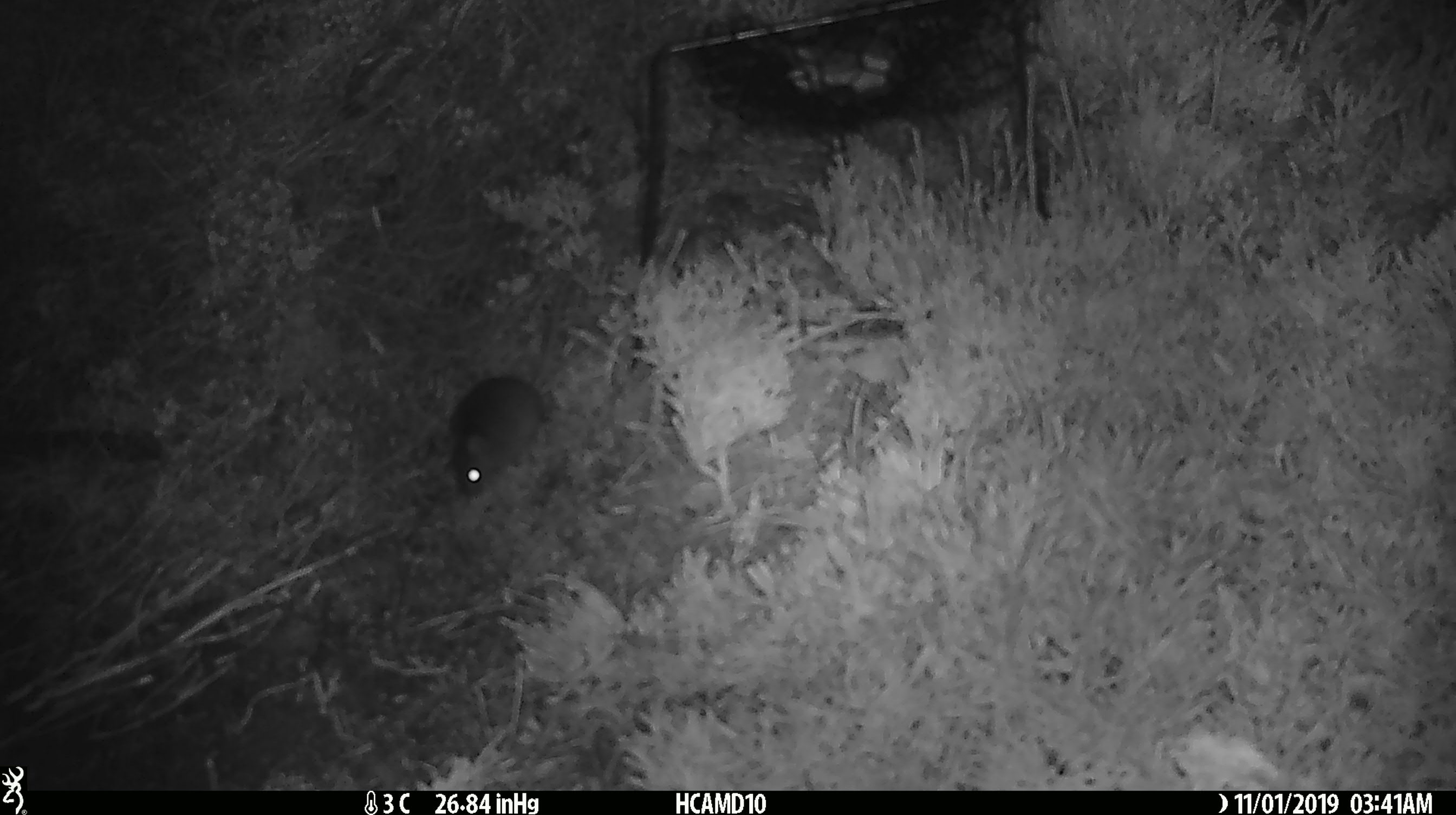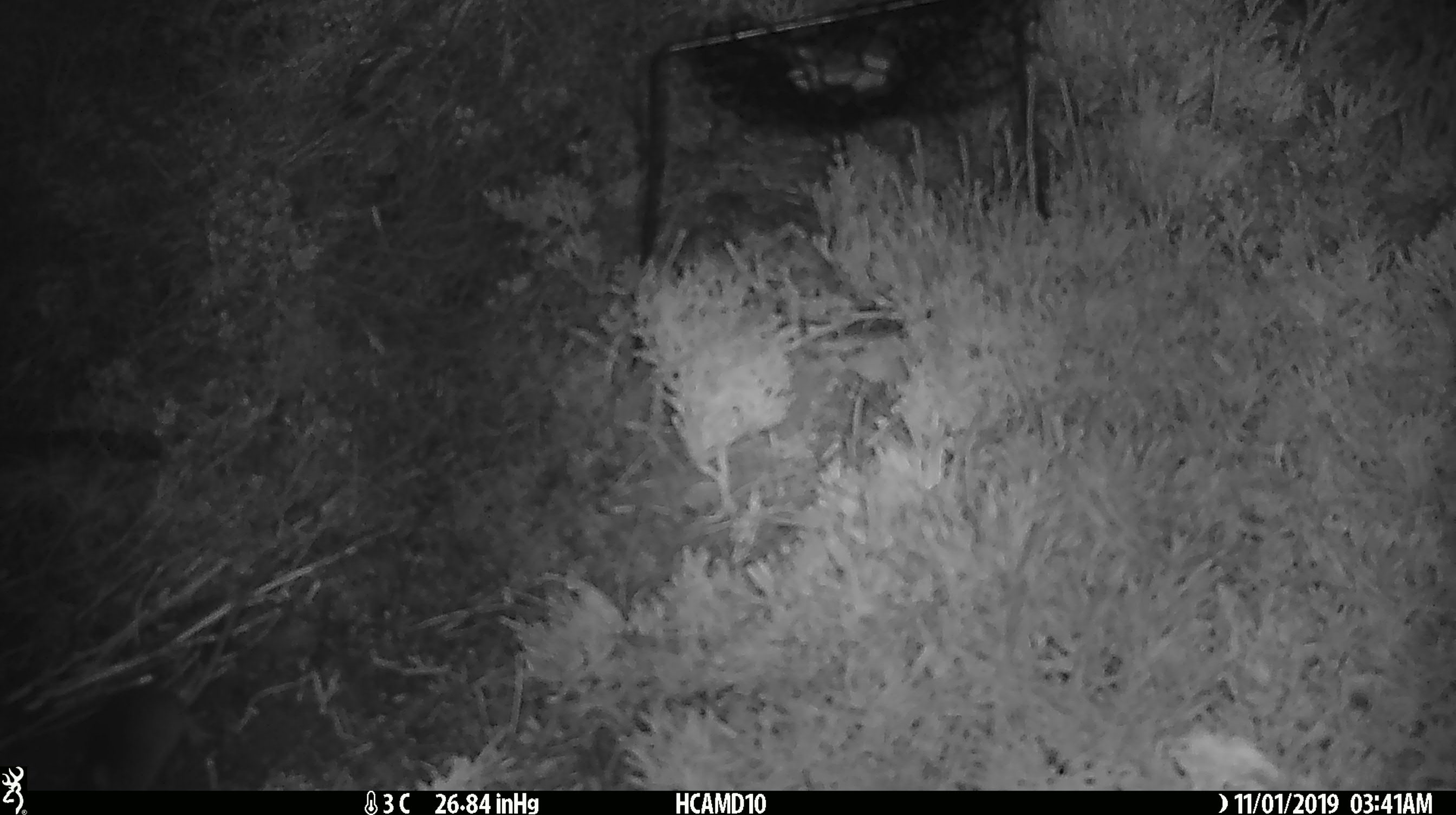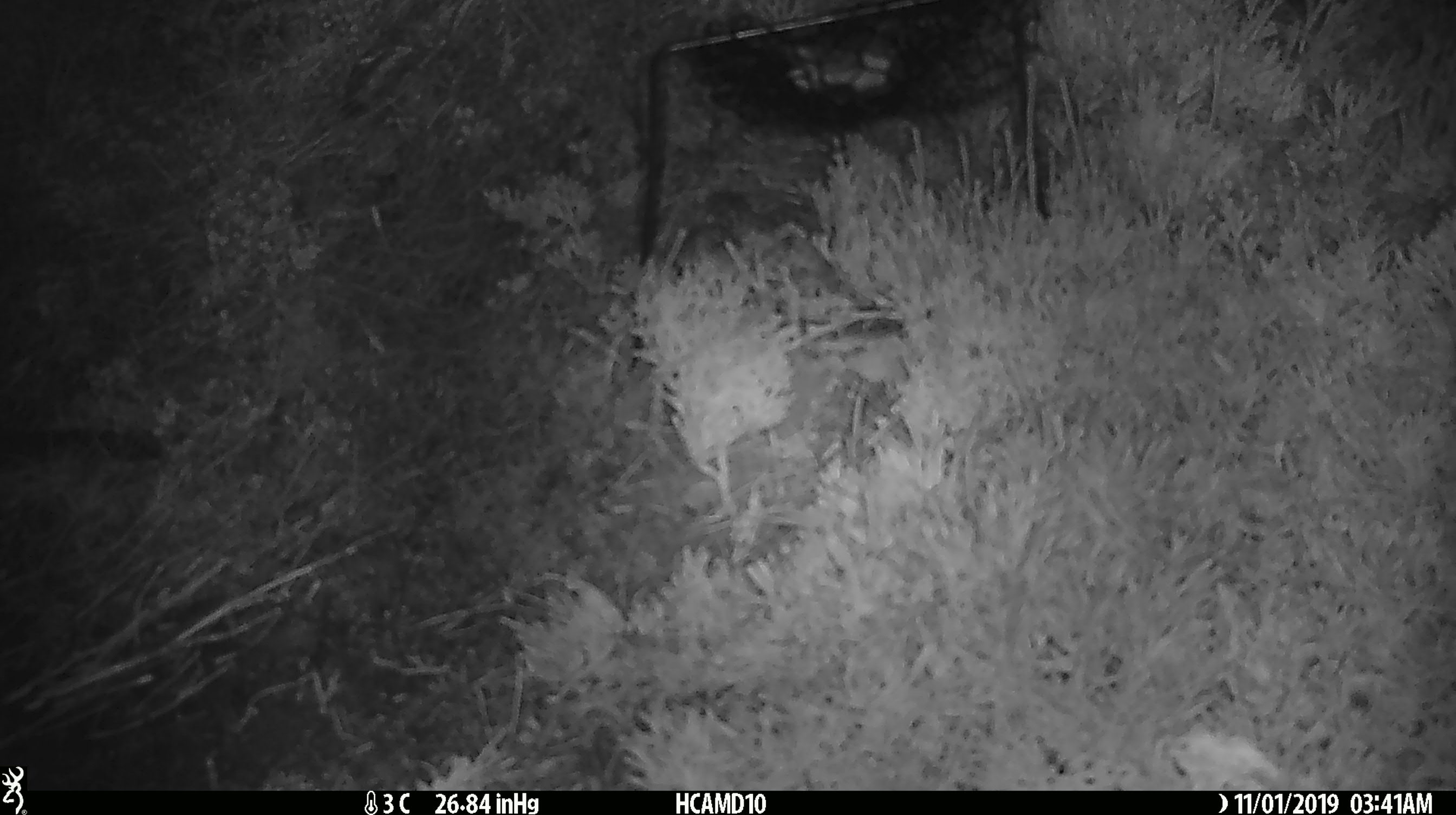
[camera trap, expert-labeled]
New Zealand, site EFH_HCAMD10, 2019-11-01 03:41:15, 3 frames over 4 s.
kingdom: Animalia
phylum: Chordata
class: Mammalia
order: Rodentia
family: Muridae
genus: Mus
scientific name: Mus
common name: mouse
Mouse (Mus).